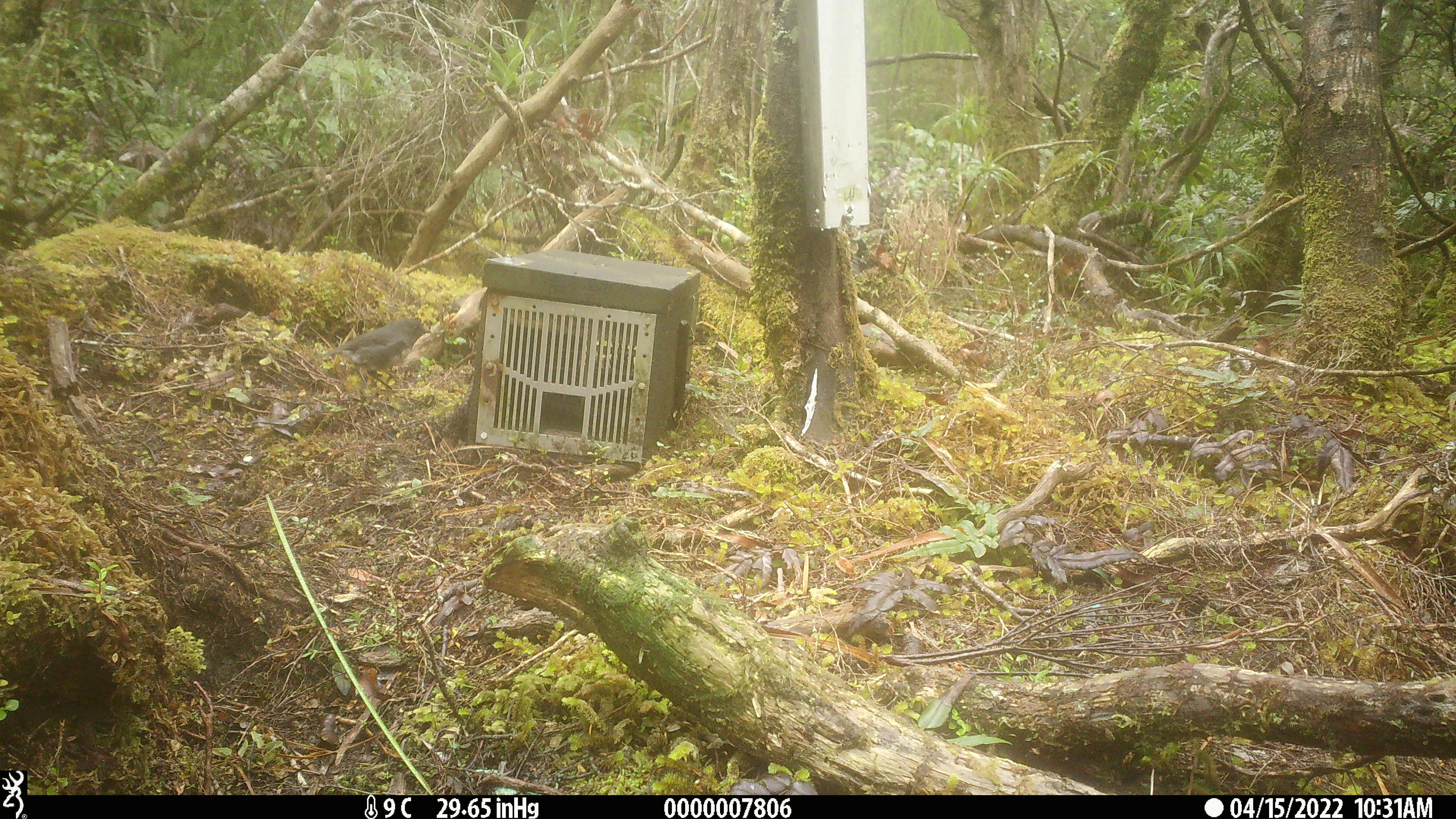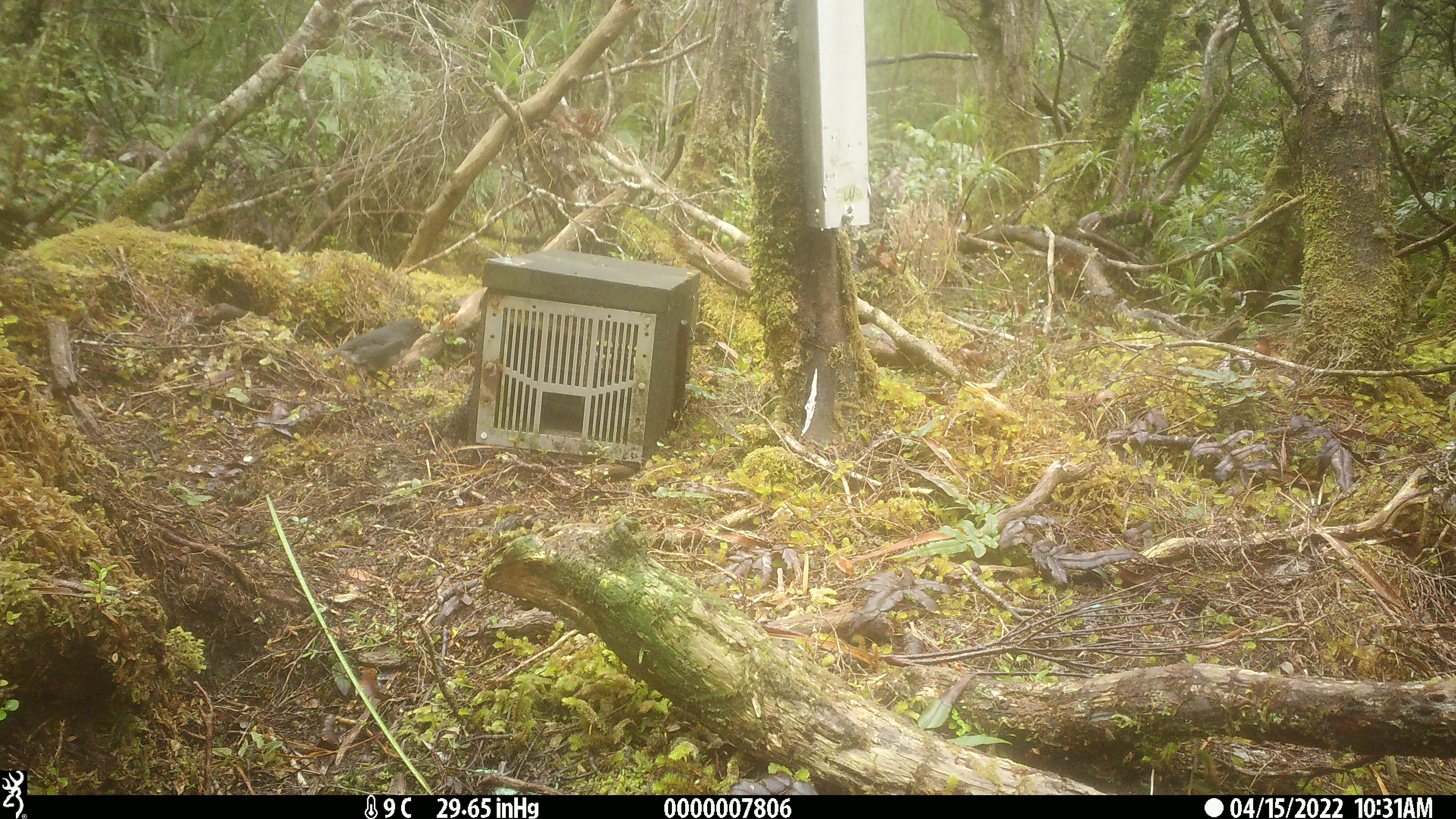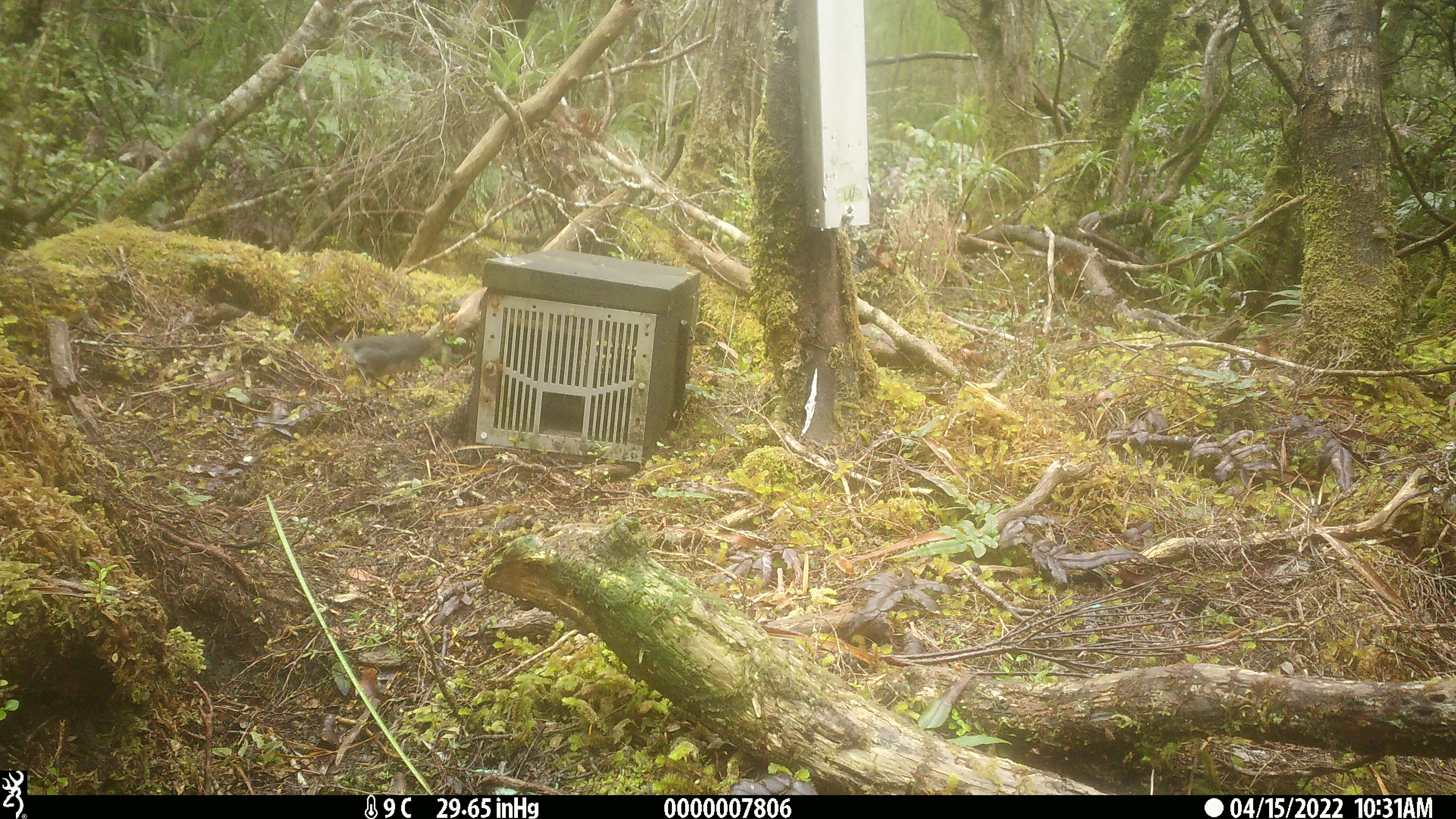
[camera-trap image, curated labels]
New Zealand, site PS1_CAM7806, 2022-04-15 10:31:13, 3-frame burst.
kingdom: Animalia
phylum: Chordata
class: Aves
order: Passeriformes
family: Petroicidae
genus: Petroica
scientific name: Petroica australis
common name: new zealand robin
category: robin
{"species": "robin (new zealand robin) (Petroica australis)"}